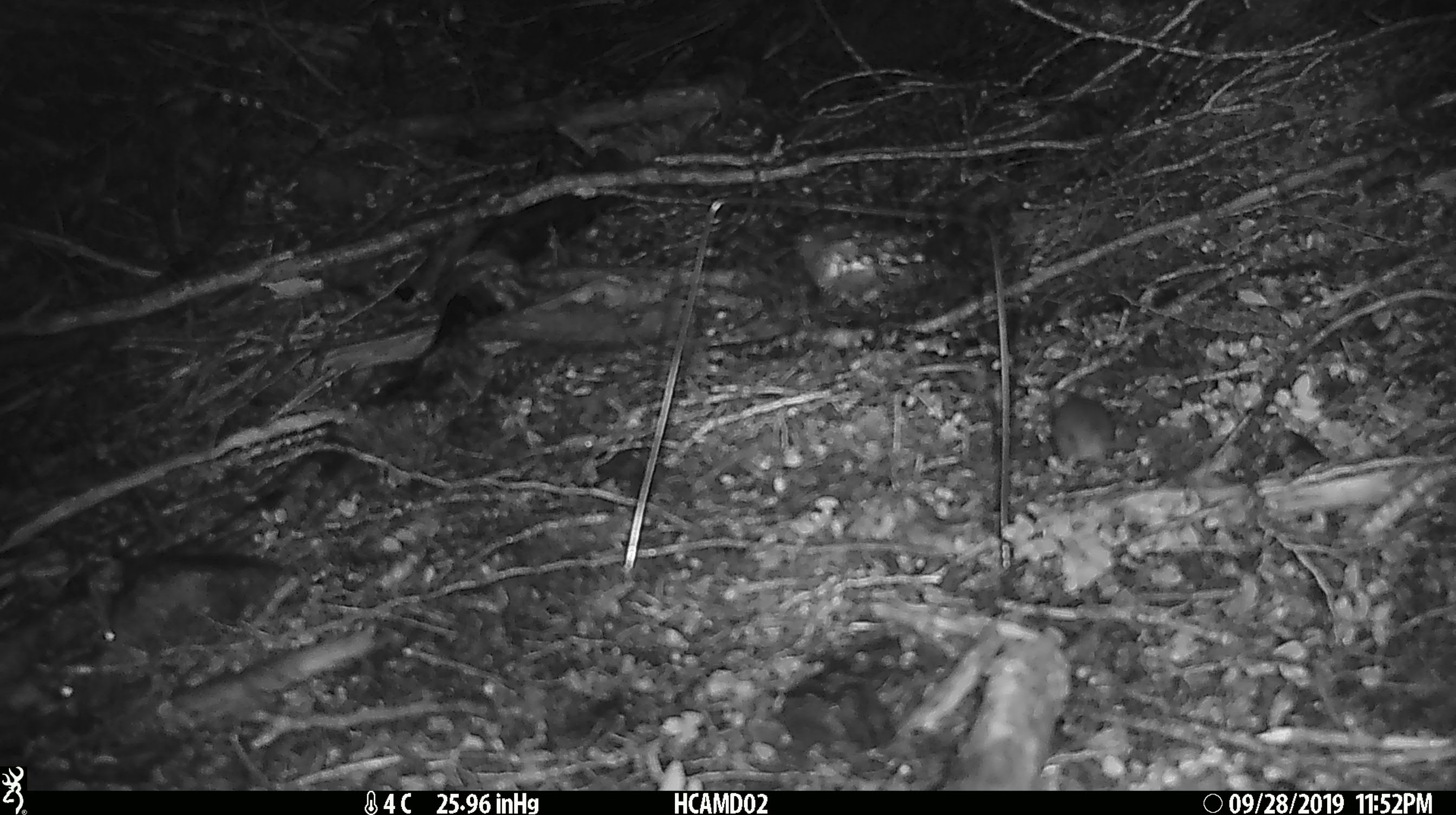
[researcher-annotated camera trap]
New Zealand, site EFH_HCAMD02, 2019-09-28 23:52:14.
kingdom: Animalia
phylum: Chordata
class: Mammalia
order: Rodentia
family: Muridae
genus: Mus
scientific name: Mus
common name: mouse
Mouse (Mus).